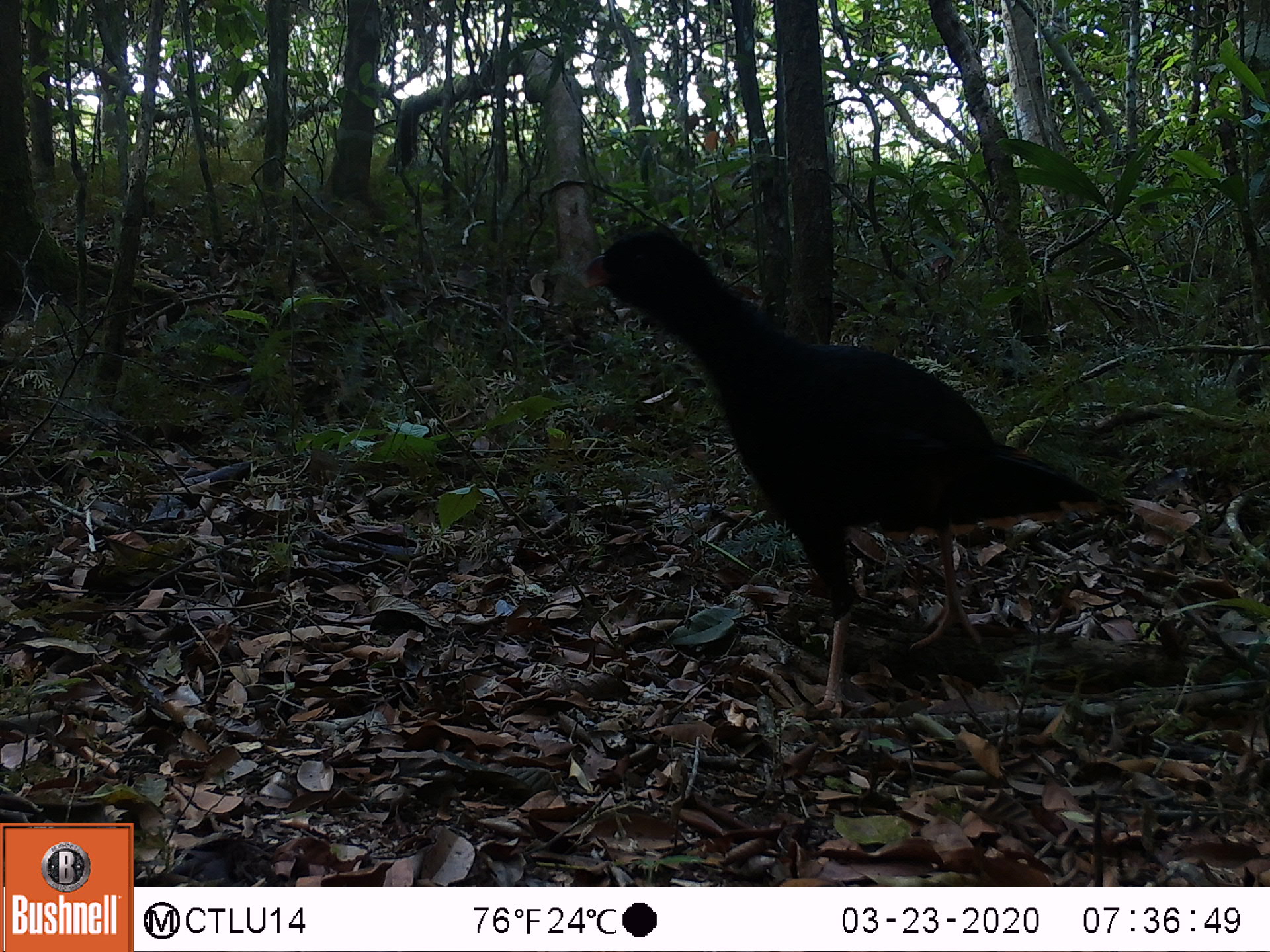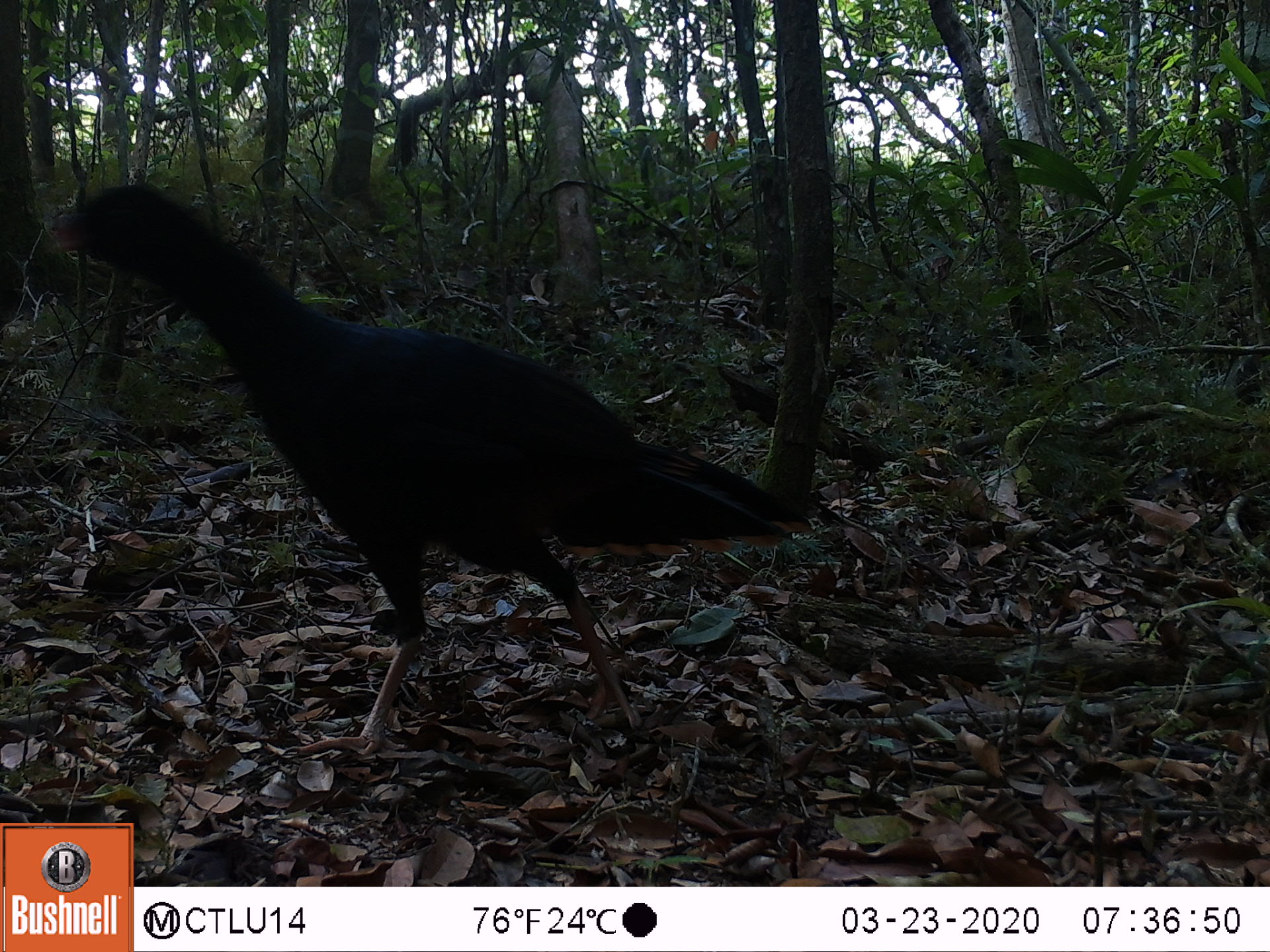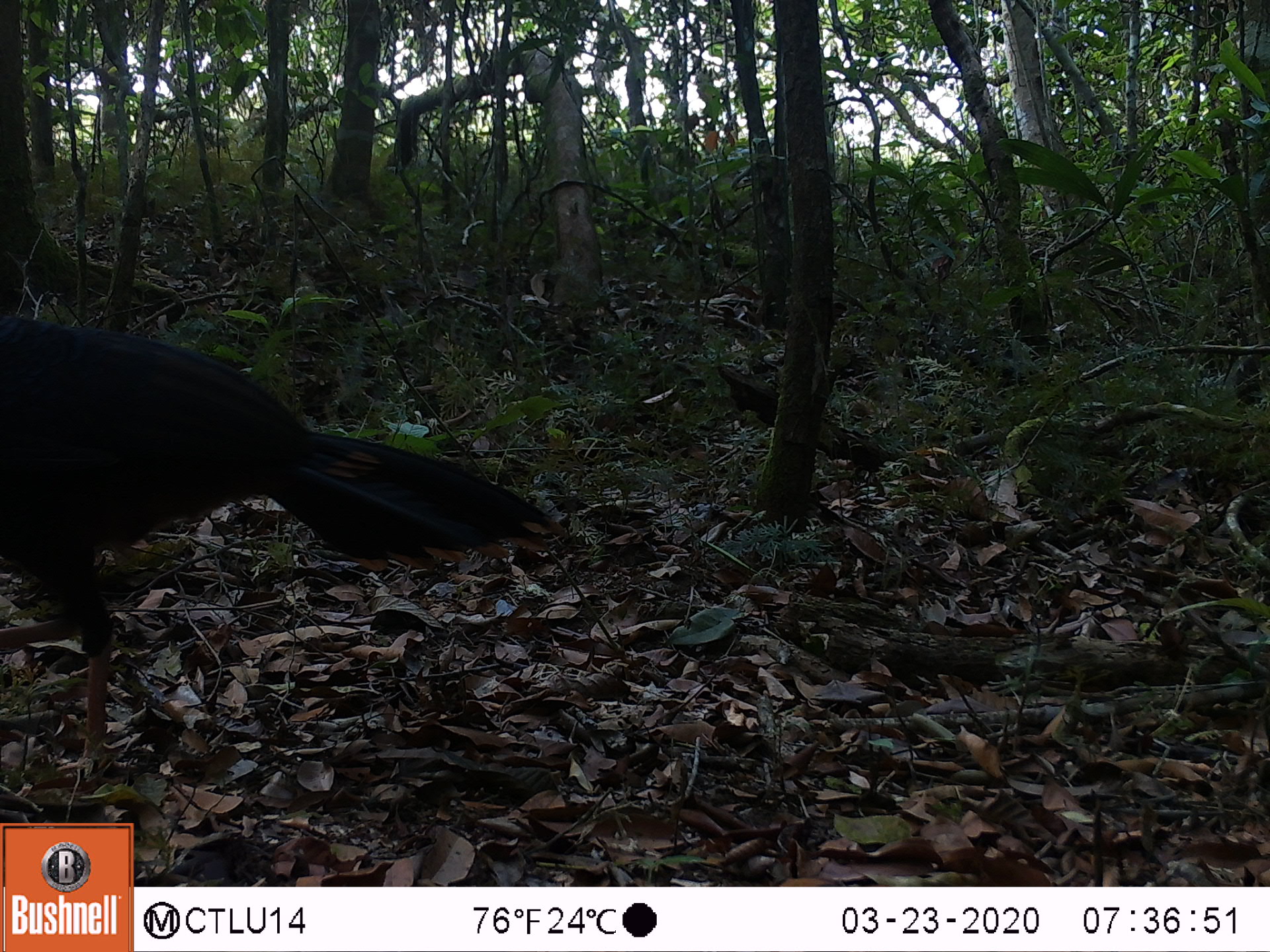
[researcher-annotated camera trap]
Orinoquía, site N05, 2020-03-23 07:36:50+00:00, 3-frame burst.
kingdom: Animalia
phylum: Chordata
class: Aves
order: Galliformes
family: Cracidae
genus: Mitu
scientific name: Mitu salvini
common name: salvin's currasow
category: salvins curassow